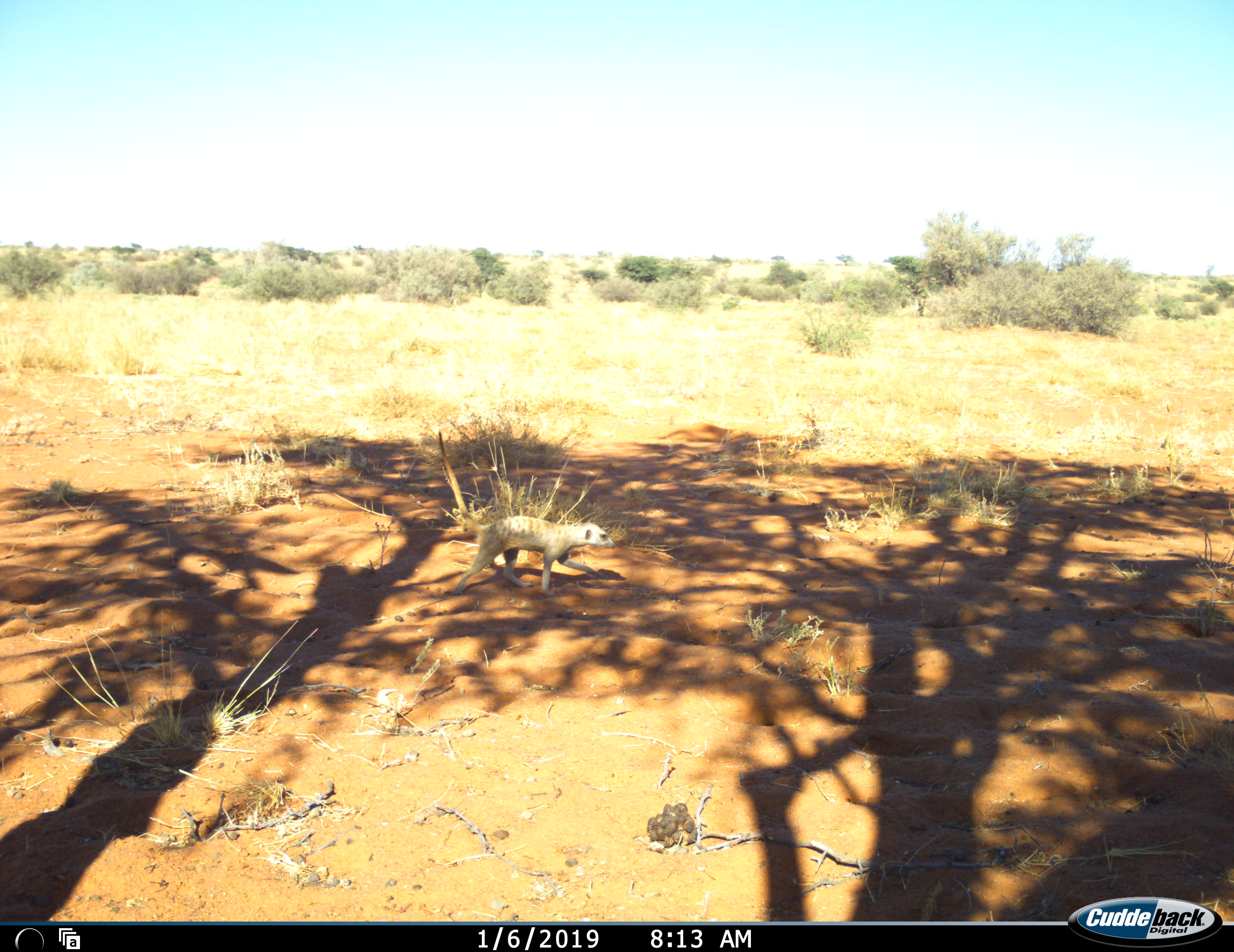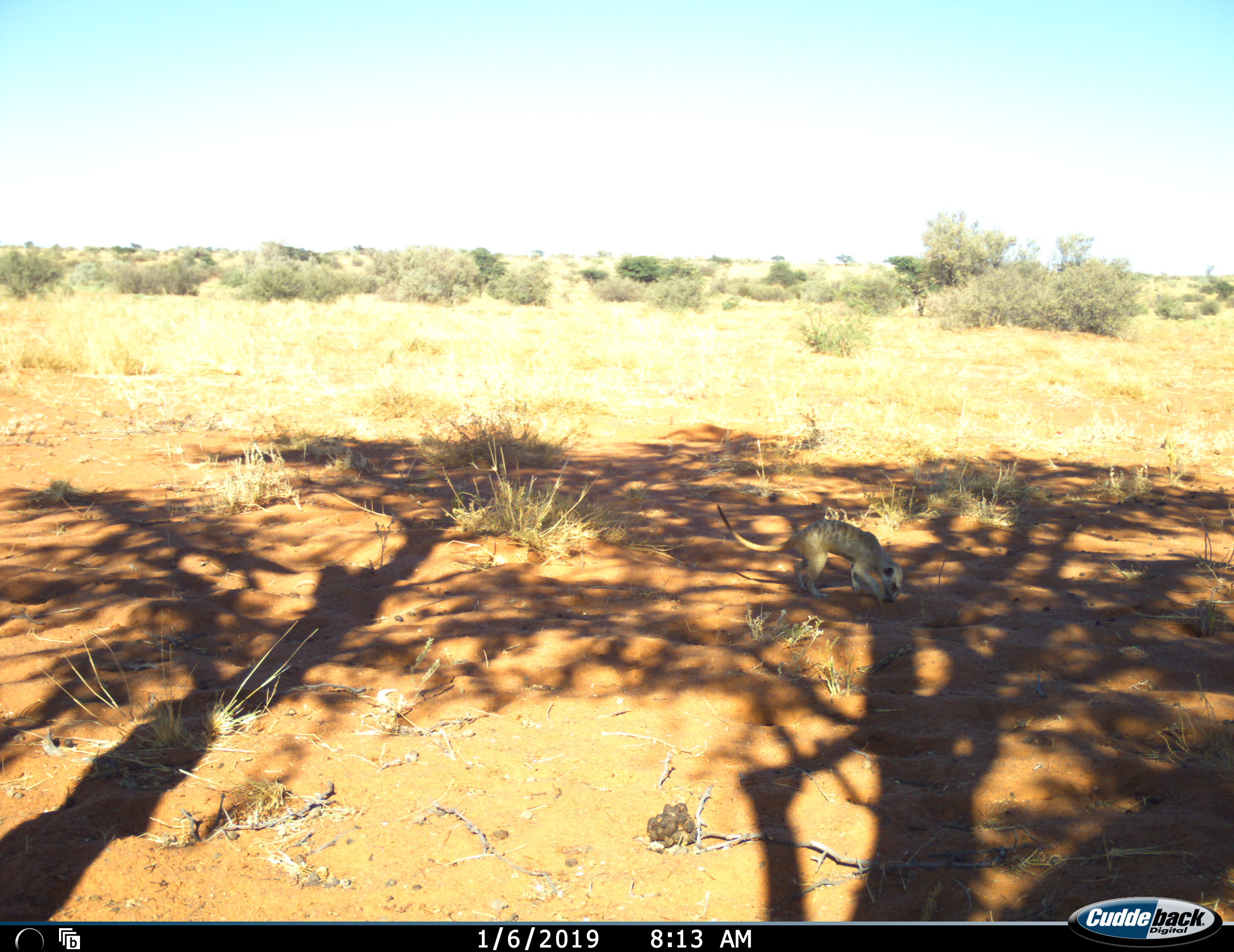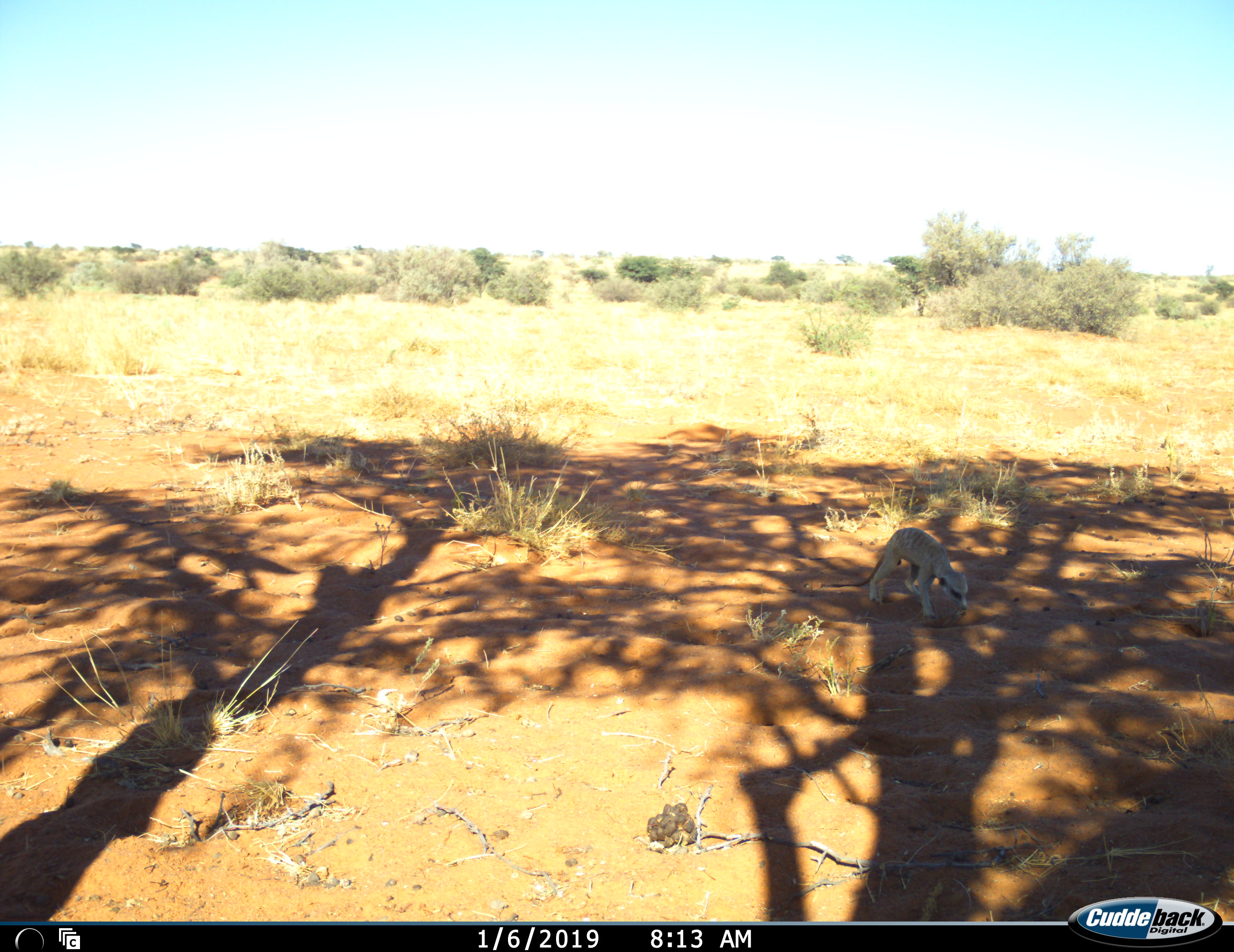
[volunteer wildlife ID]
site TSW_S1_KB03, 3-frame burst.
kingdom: Animalia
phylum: Chordata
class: Mammalia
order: Carnivora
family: Herpestidae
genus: Suricata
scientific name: Suricata suricatta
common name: meerkat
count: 1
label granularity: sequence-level